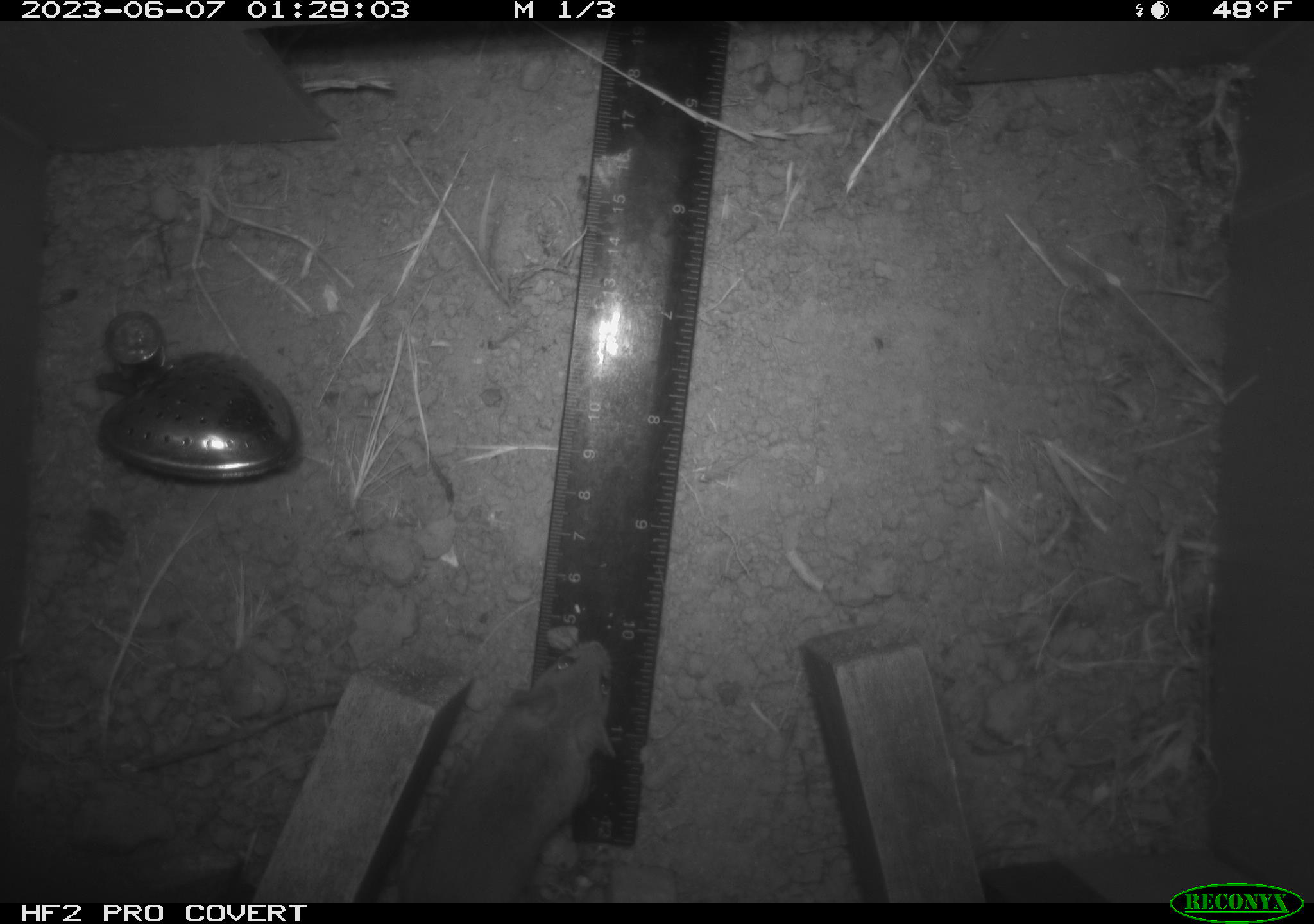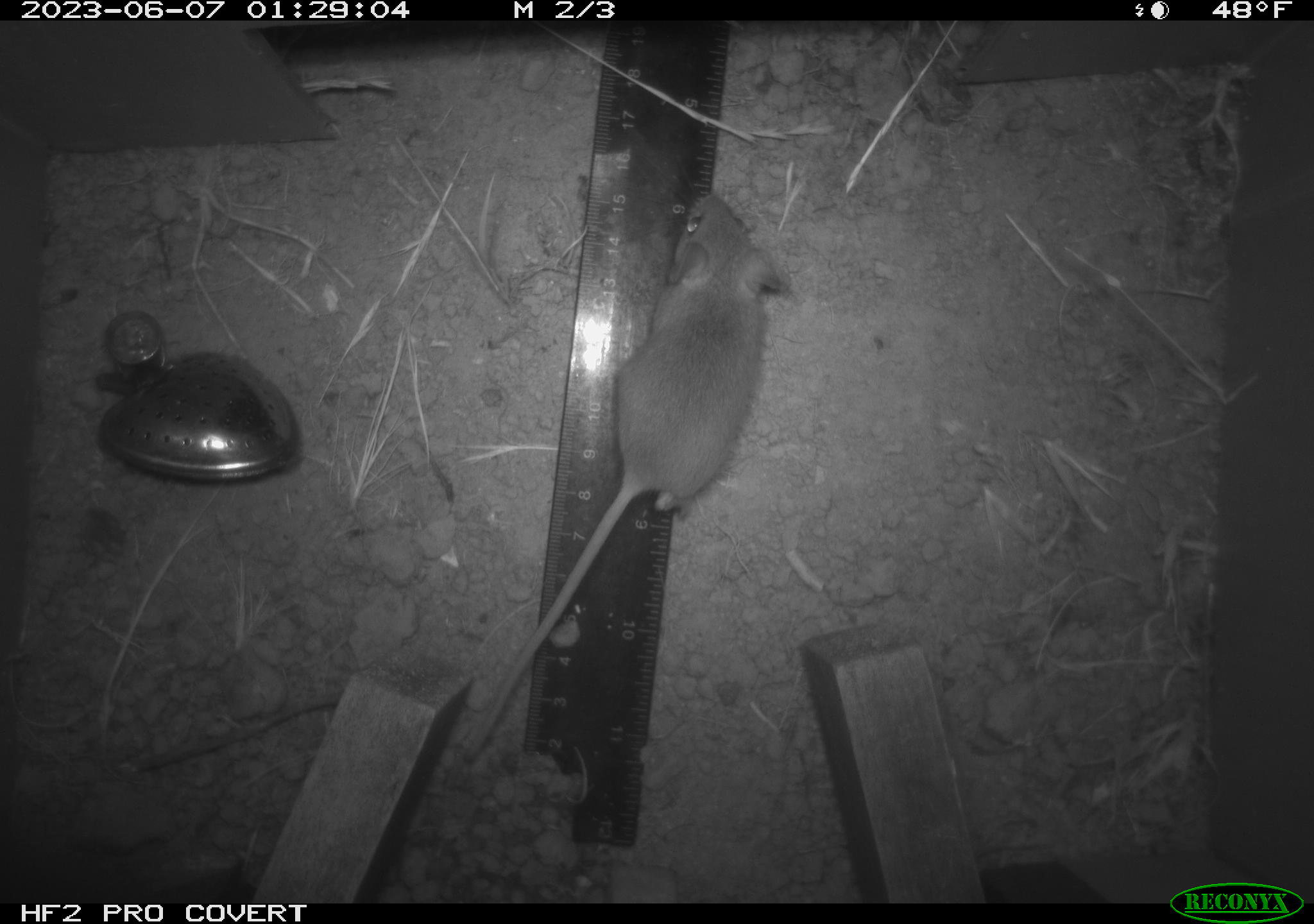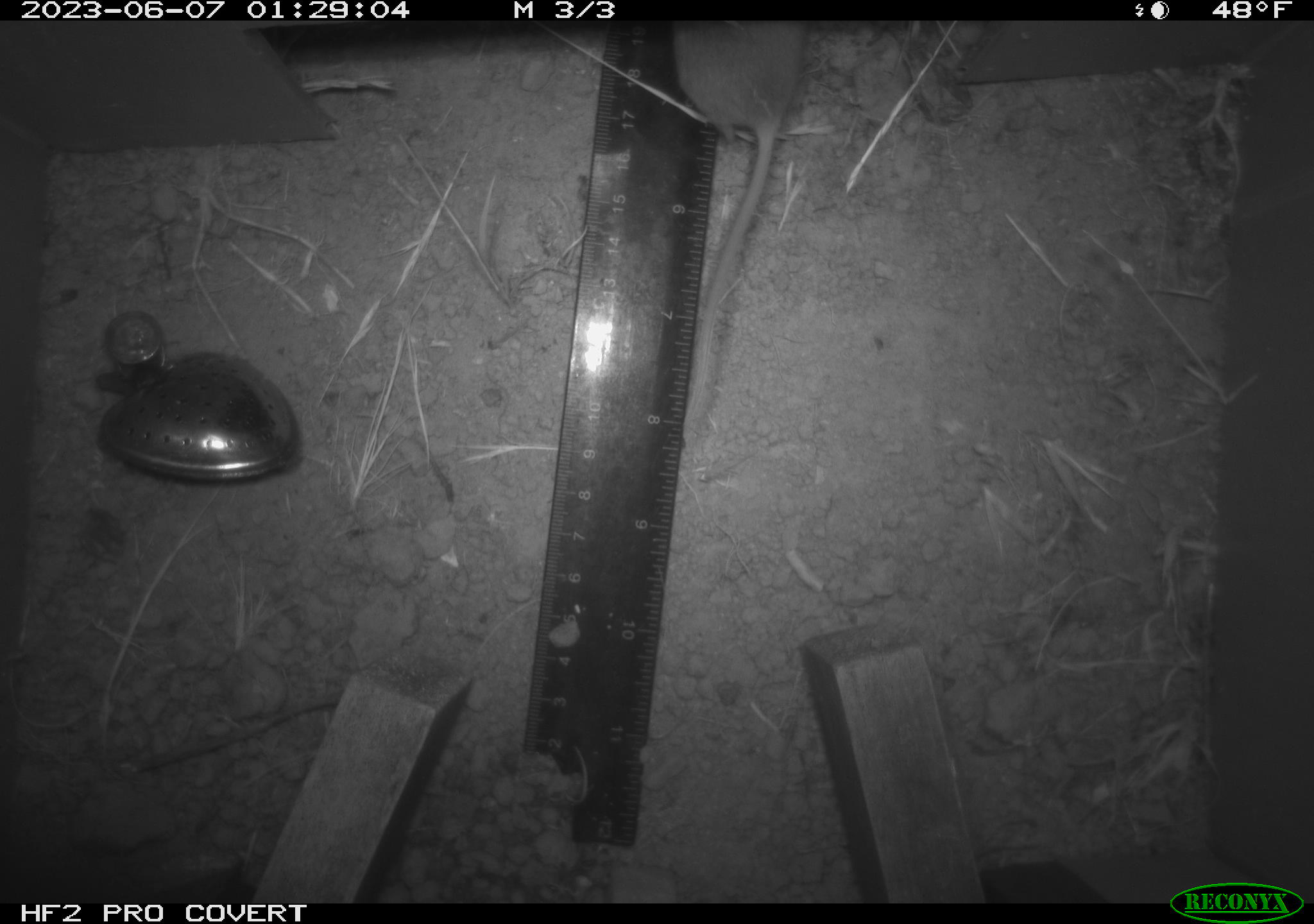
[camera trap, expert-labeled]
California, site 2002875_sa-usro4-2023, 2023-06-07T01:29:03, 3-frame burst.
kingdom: Animalia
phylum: Chordata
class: Mammalia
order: Rodentia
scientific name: Rodentia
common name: mouse species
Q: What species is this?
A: Mouse species (Rodentia).